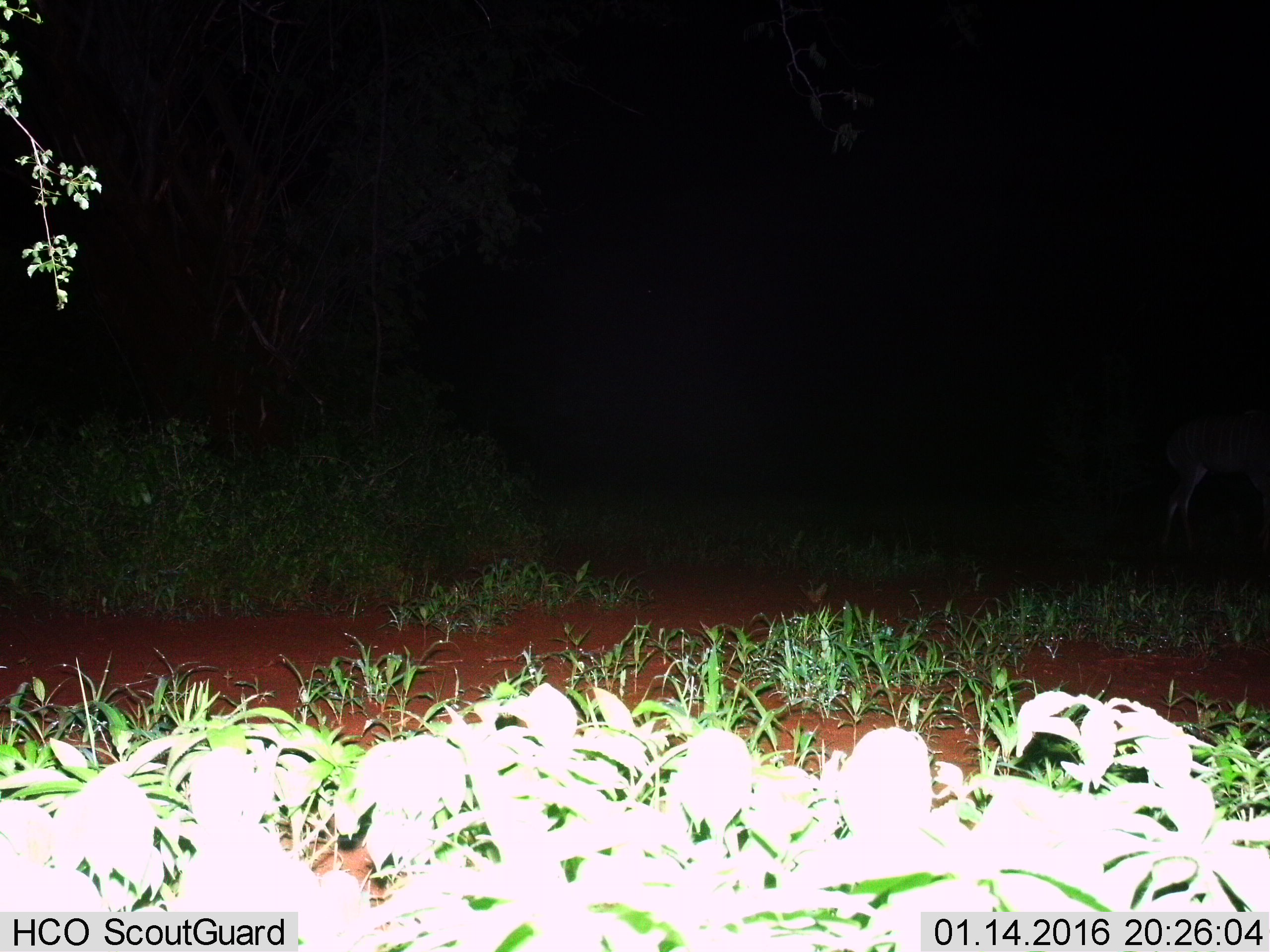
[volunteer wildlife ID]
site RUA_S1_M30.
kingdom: Animalia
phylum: Chordata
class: Mammalia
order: Artiodactyla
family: Bovidae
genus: Tragelaphus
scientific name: Tragelaphus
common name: kudu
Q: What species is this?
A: Kudu (Tragelaphus).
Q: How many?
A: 1.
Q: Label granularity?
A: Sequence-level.